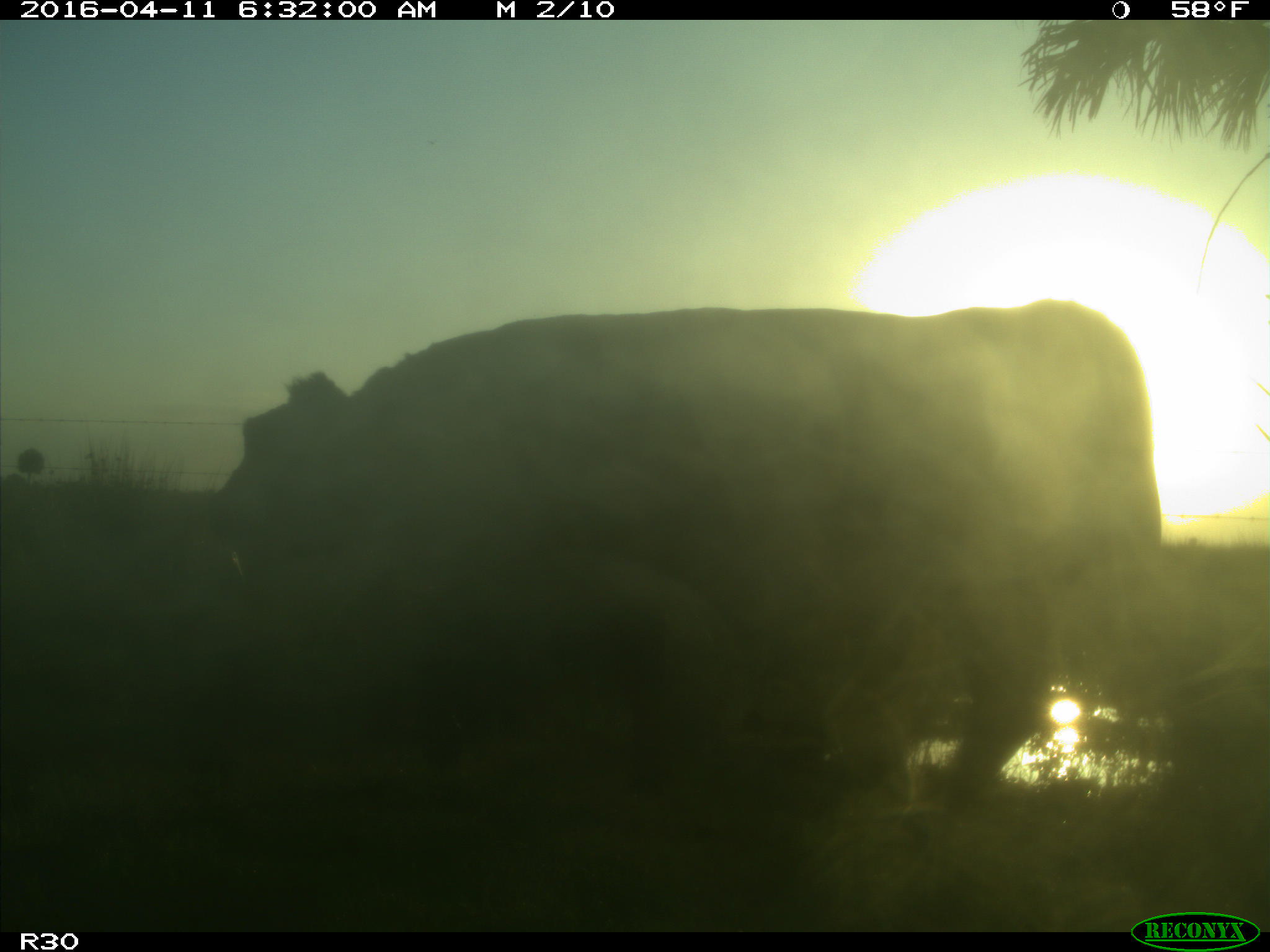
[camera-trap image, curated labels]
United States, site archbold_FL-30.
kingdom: Animalia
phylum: Chordata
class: Mammalia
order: Artiodactyla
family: Bovidae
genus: Bos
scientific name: Bos taurus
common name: domestic cow